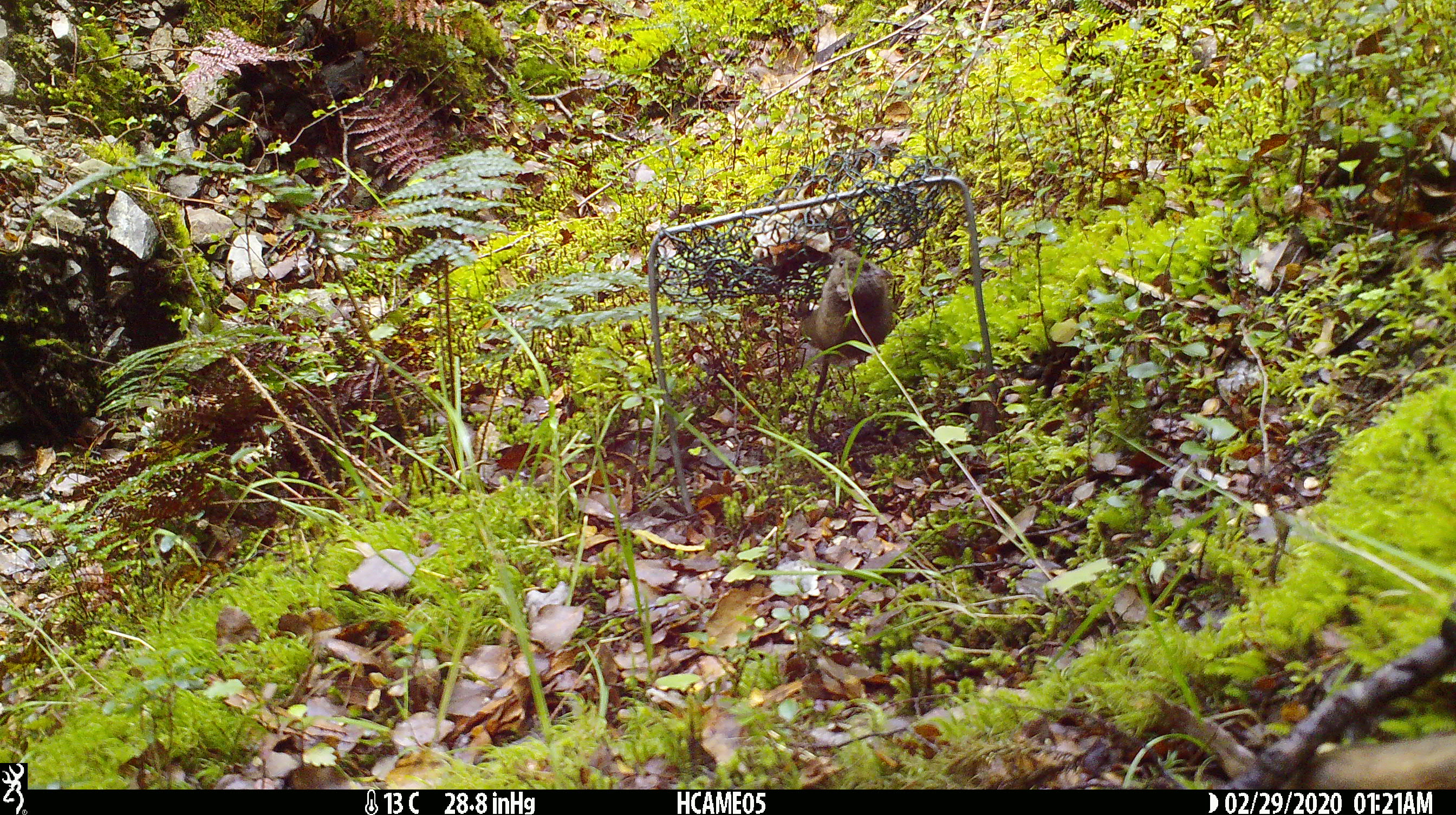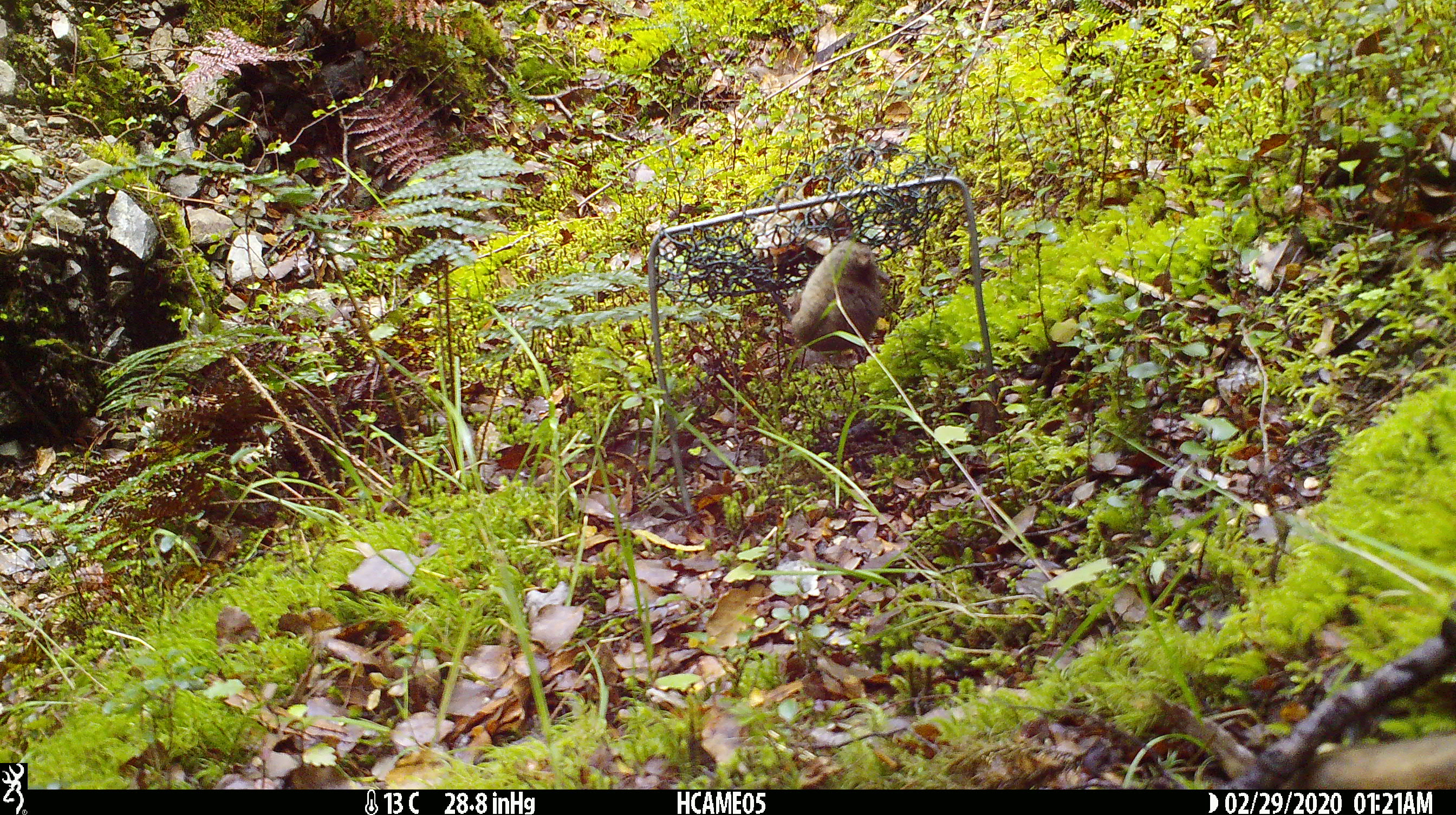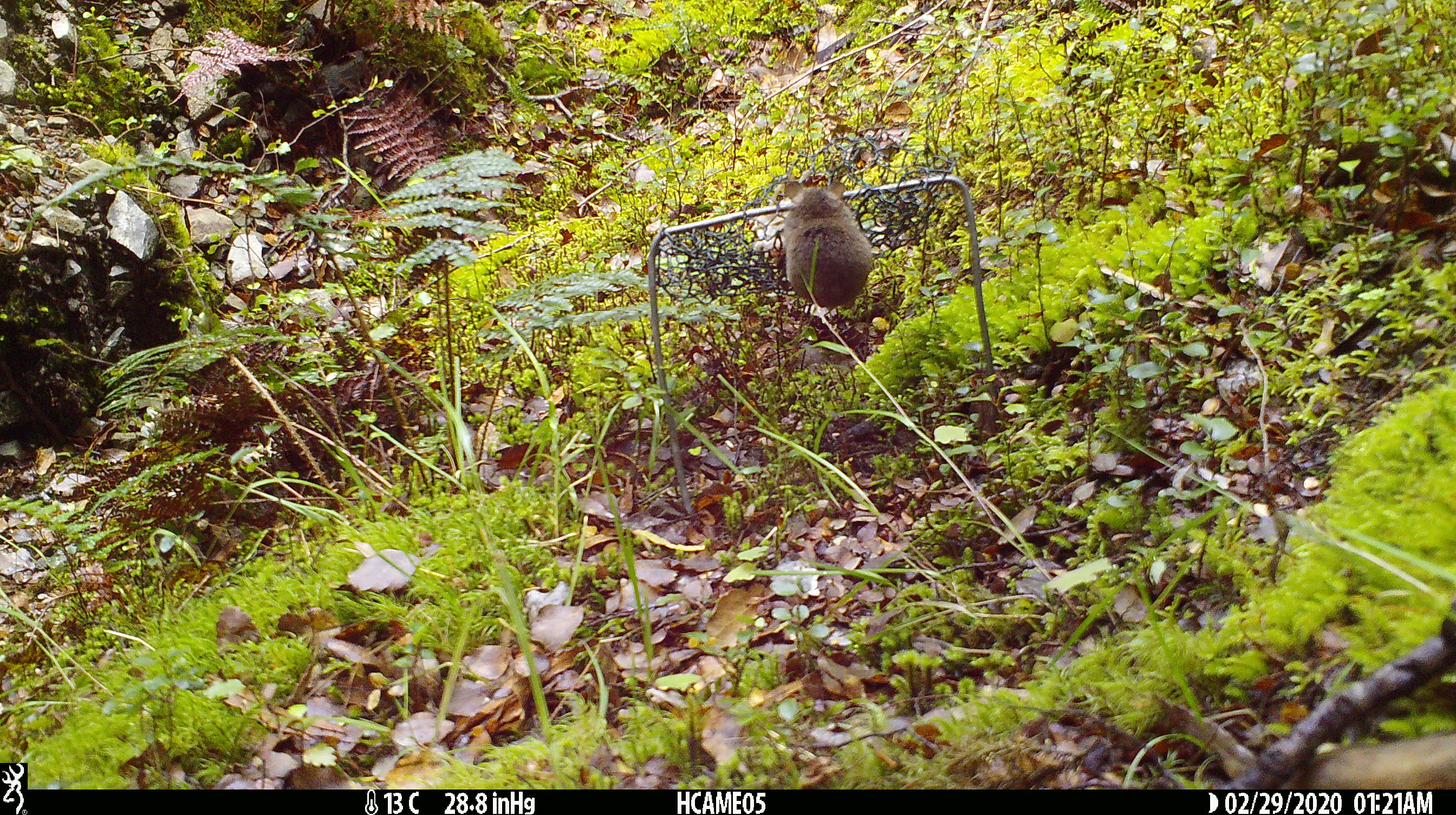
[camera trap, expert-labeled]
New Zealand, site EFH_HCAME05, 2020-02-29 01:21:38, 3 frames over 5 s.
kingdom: Animalia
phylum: Chordata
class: Mammalia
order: Rodentia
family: Muridae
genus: Mus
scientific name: Mus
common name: mouse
Mouse (Mus).